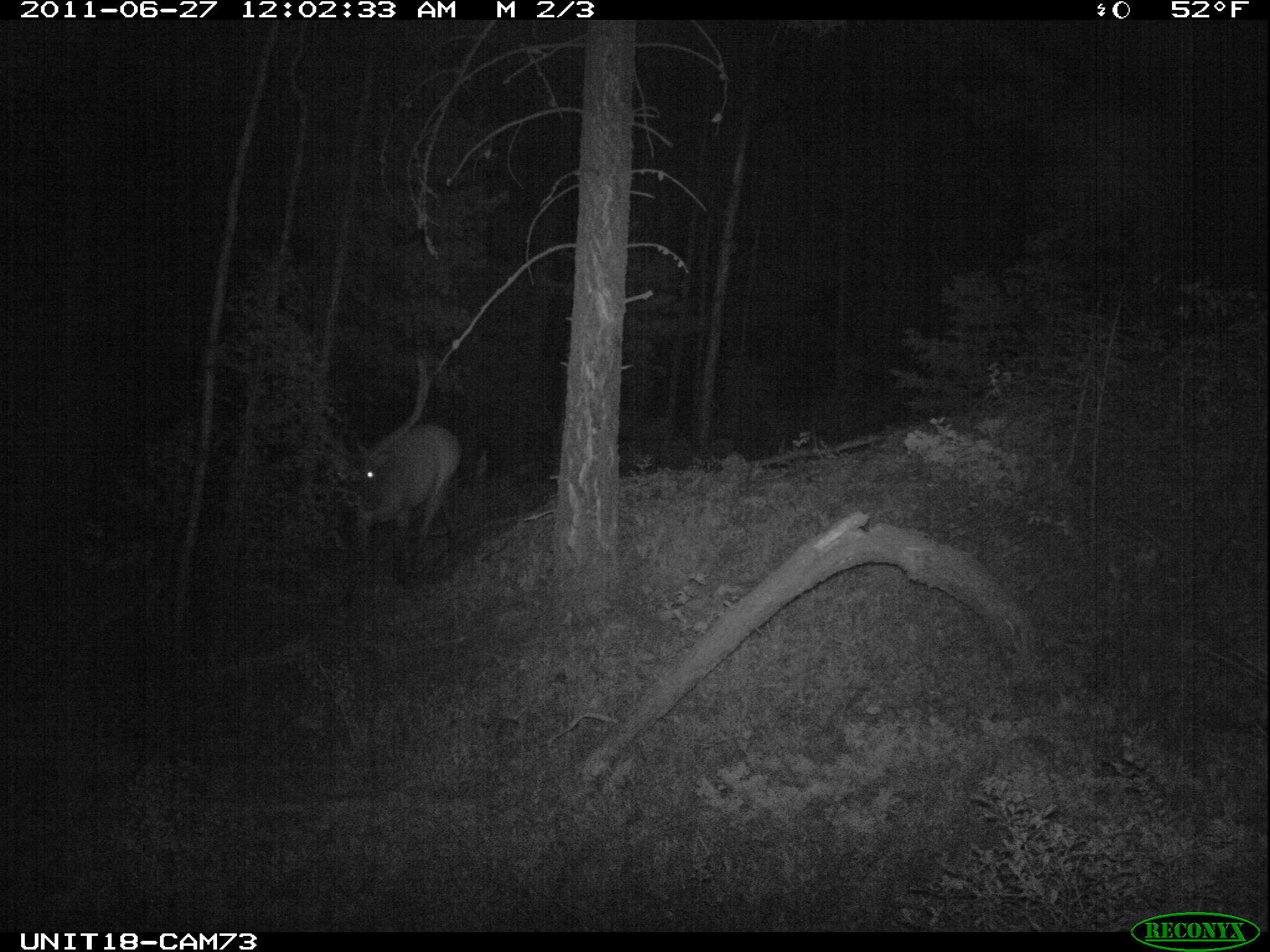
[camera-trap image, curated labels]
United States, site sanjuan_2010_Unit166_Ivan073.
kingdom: Animalia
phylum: Chordata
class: Mammalia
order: Artiodactyla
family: Cervidae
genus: Cervus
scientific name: Cervus elaphus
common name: red deer